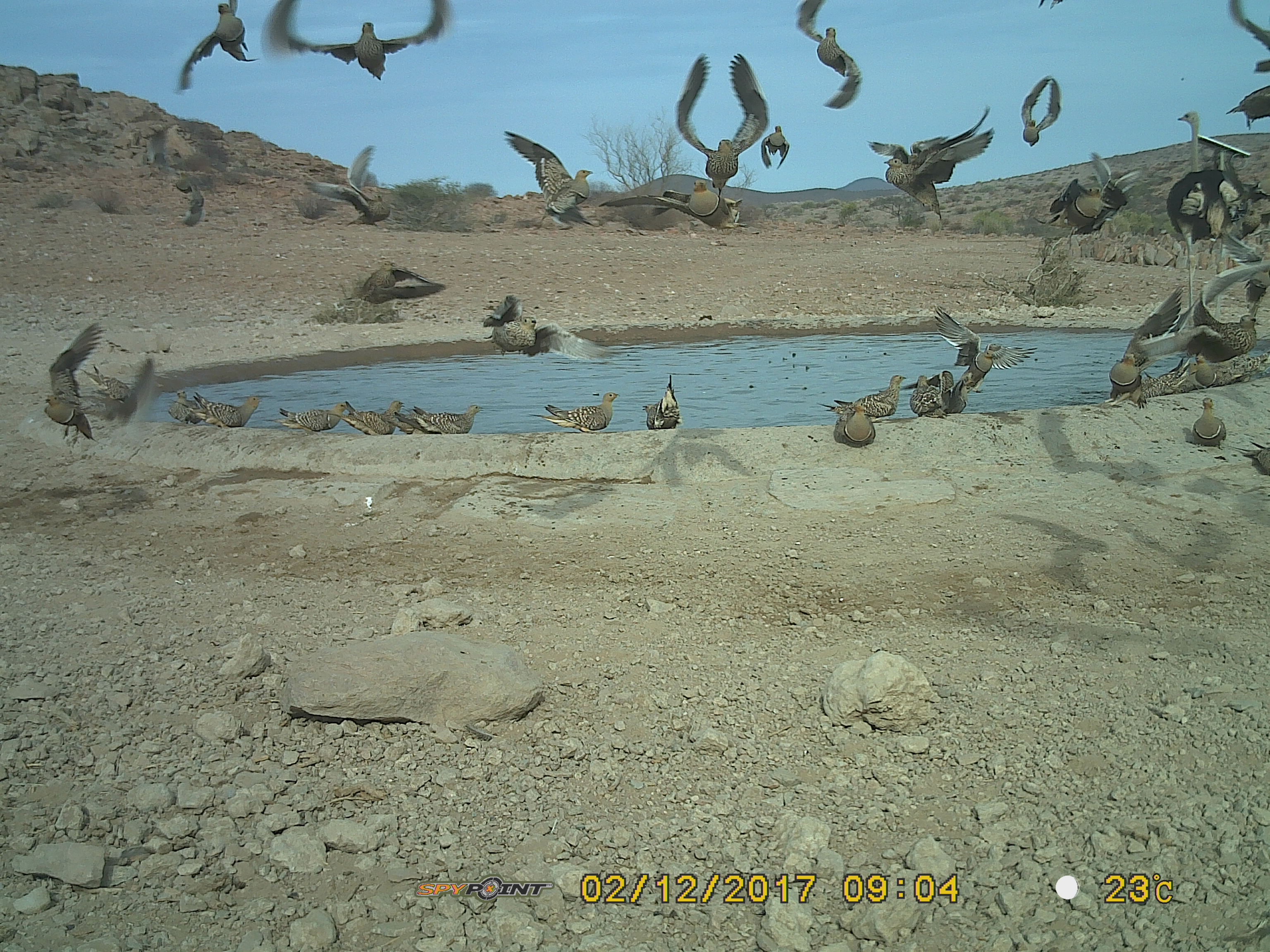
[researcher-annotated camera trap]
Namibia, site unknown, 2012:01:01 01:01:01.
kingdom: Animalia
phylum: Chordata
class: Aves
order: Pterocliformes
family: Pteroclidae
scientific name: Pteroclidae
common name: sandgrouse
Pteroclidae (sandgrouse).